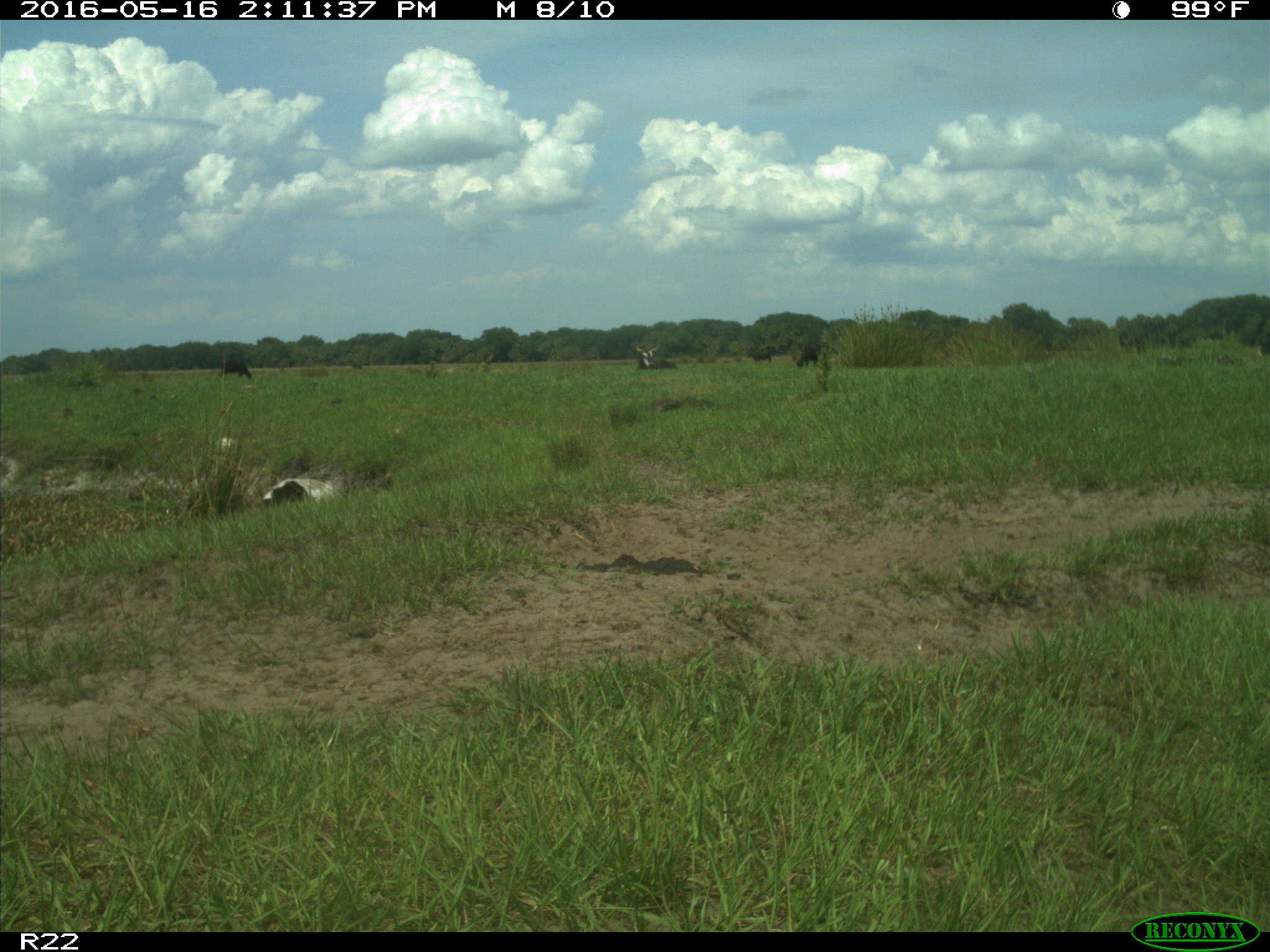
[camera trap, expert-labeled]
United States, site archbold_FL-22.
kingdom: Animalia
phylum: Chordata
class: Mammalia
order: Artiodactyla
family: Bovidae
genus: Bos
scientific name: Bos taurus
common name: domestic cow